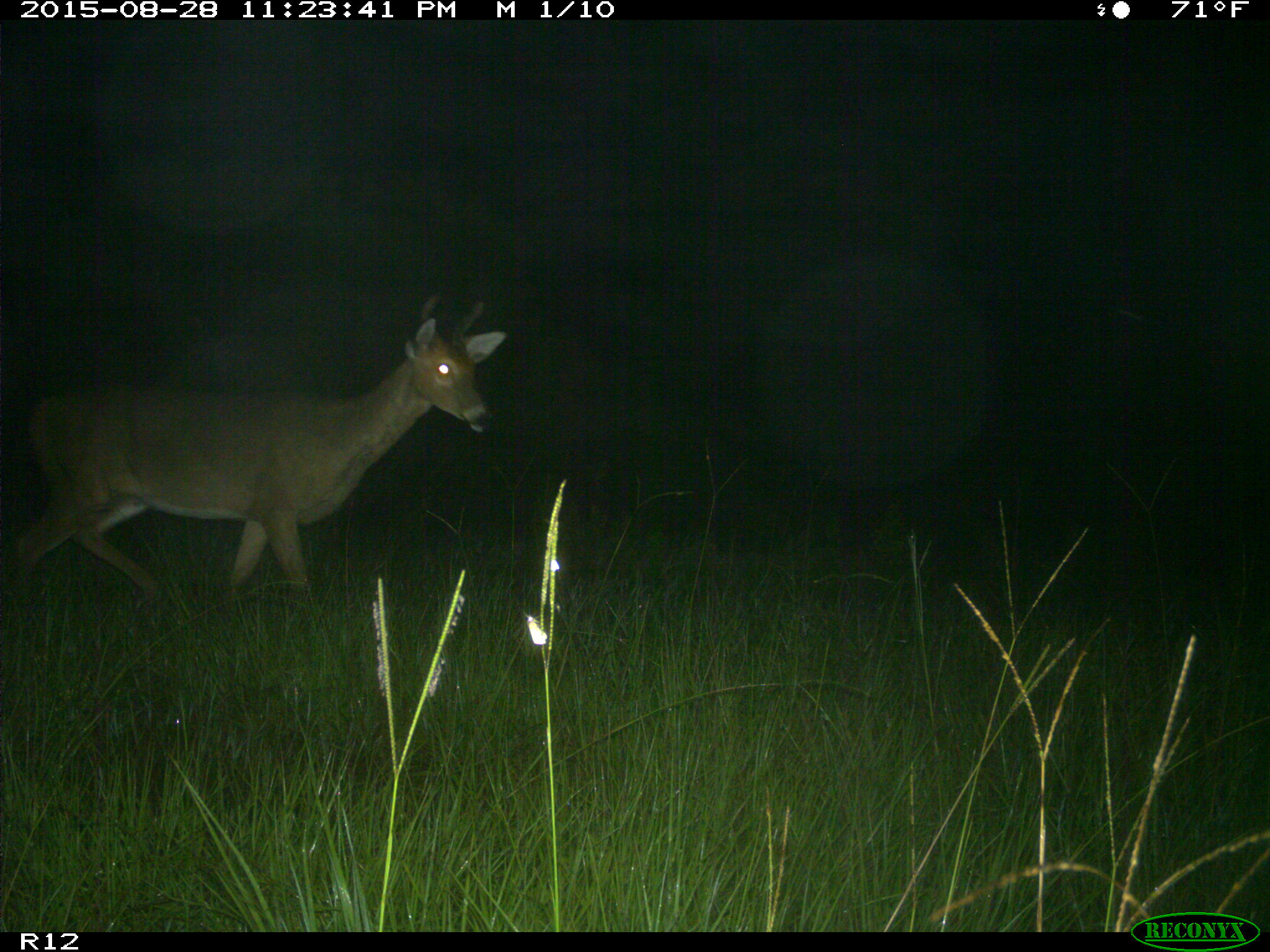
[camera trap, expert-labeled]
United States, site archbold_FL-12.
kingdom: Animalia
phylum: Chordata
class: Mammalia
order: Artiodactyla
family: Cervidae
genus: Odocoileus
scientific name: Odocoileus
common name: deer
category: unidentified deer